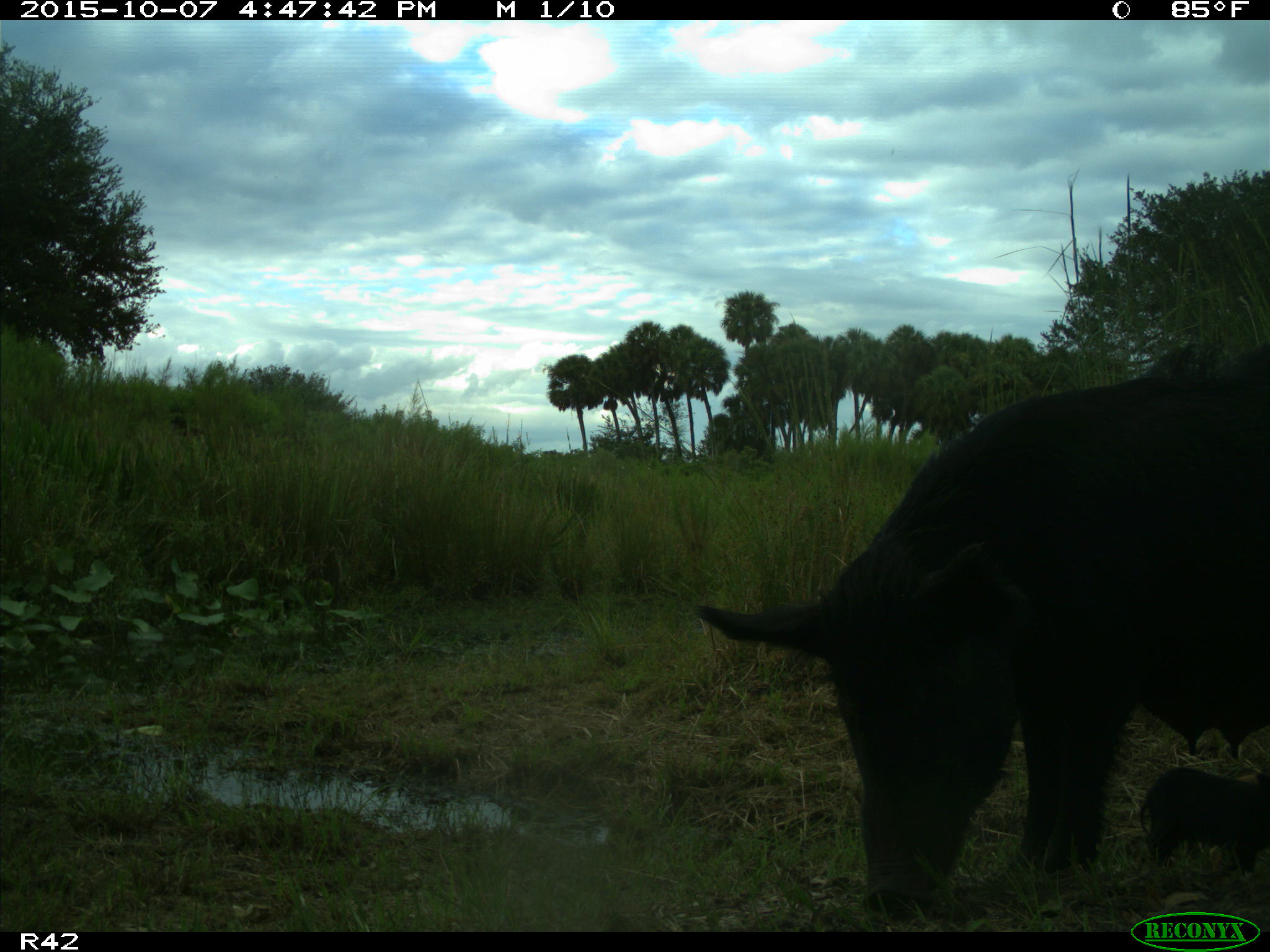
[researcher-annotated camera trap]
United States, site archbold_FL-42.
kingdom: Animalia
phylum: Chordata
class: Mammalia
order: Artiodactyla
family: Suidae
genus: Sus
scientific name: Sus scrofa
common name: wild boar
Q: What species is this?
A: Sus scrofa (wild boar).